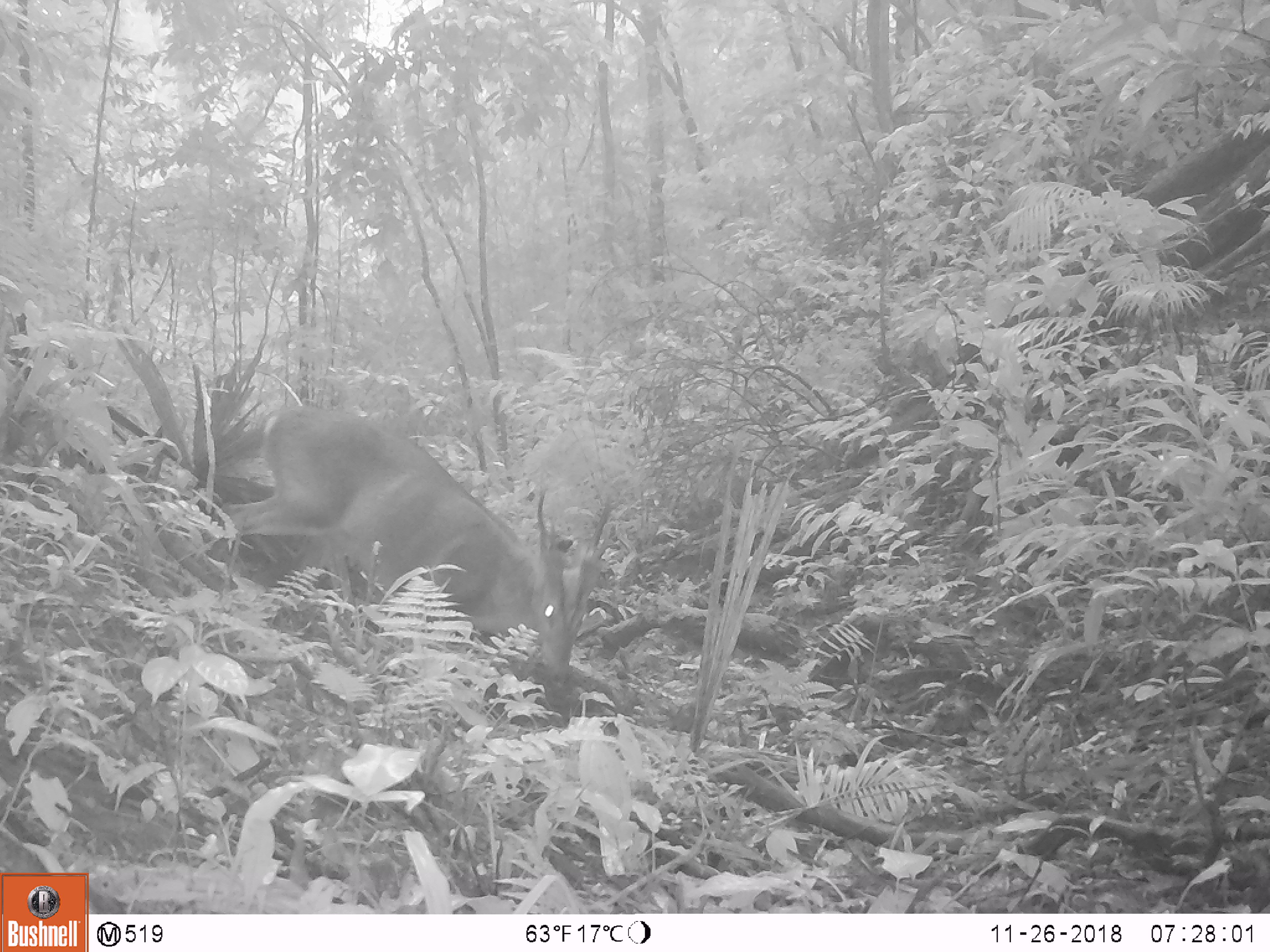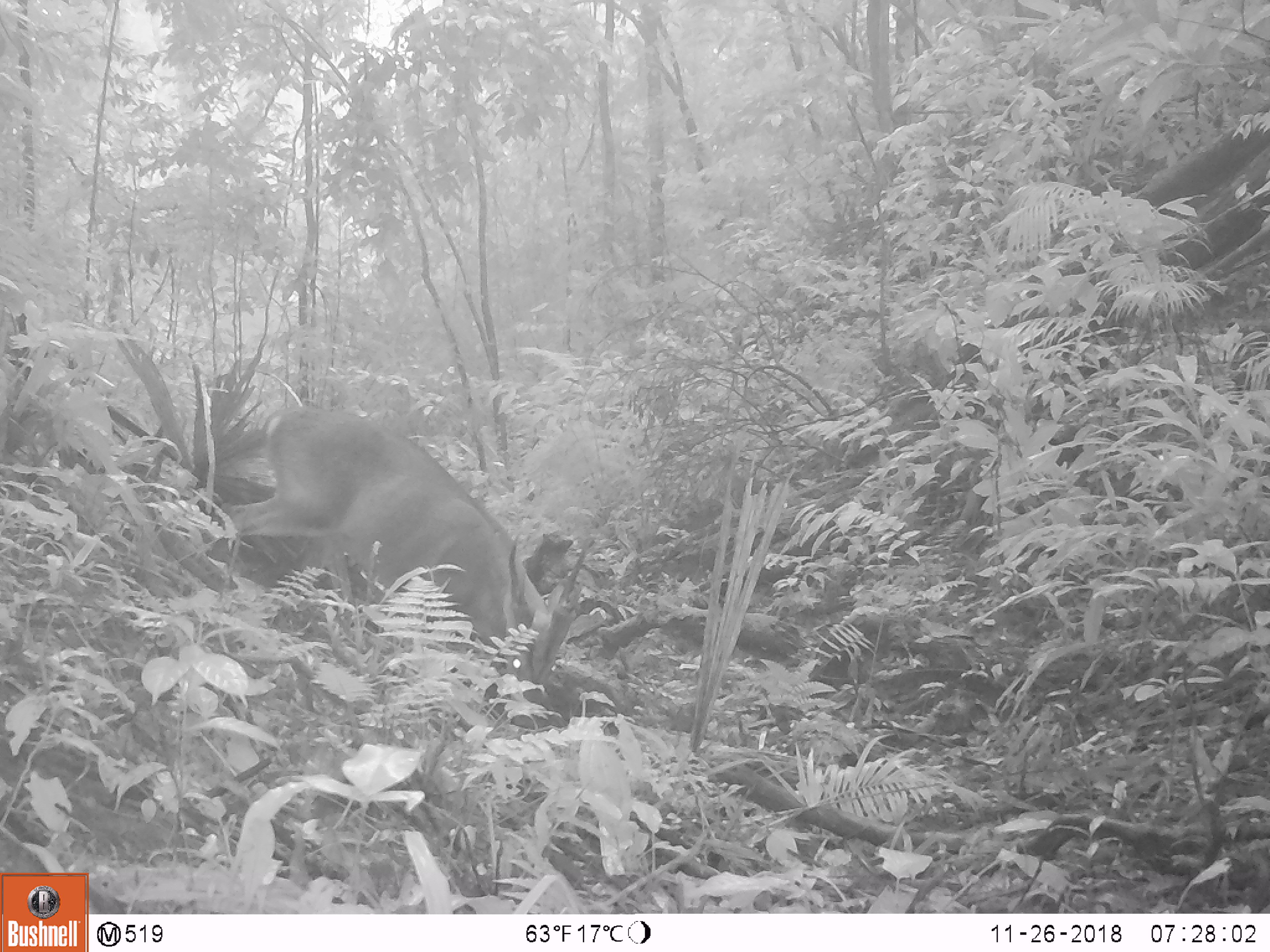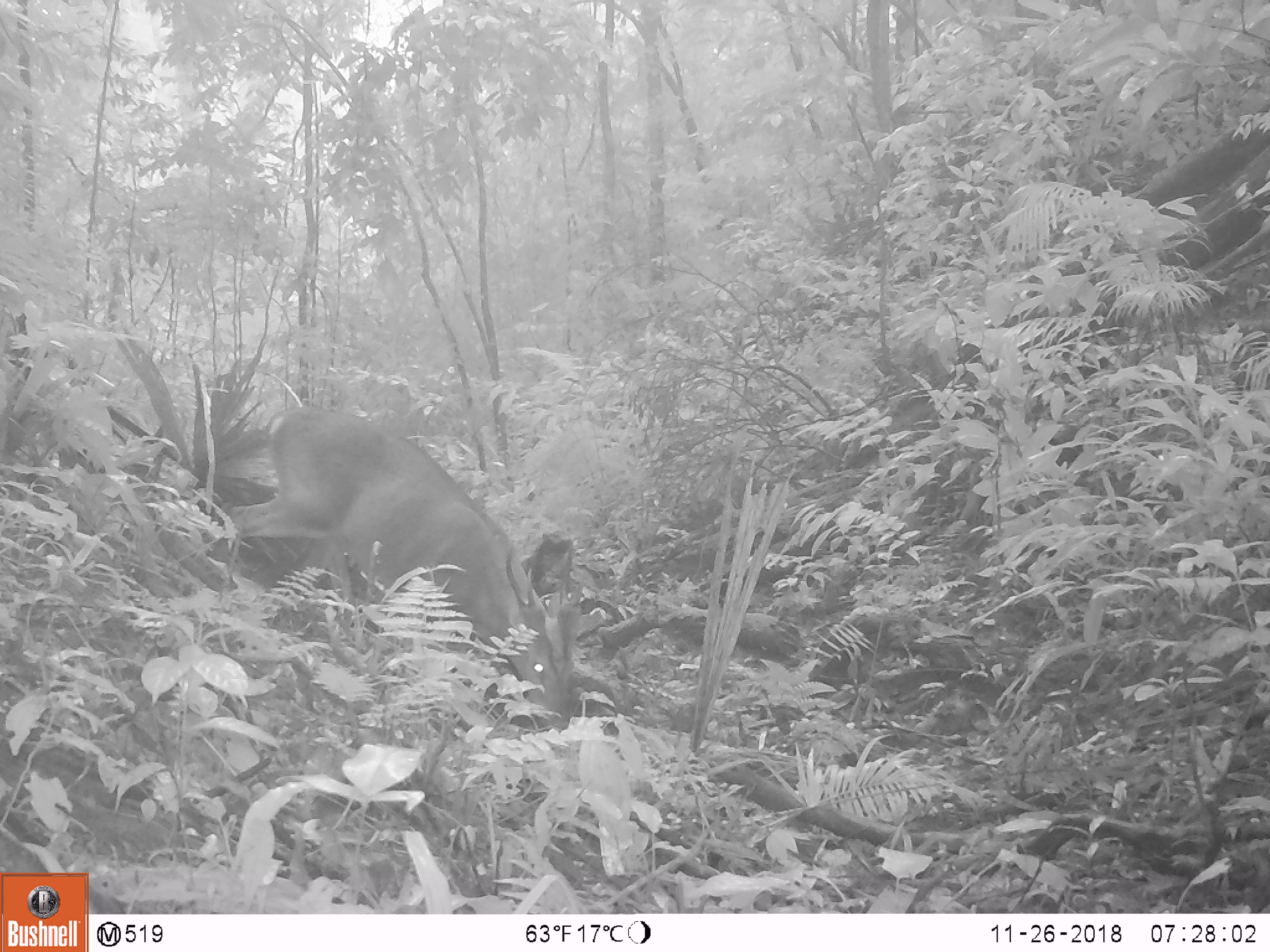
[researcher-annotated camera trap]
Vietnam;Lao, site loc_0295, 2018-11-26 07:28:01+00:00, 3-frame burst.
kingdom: Animalia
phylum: Chordata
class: Mammalia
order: Artiodactyla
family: Cervidae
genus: Muntiacus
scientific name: Muntiacus vuquangensis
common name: large-antlered muntjac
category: large antlered muntjac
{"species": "large antlered muntjac (large-antlered muntjac) (Muntiacus vuquangensis)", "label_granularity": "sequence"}